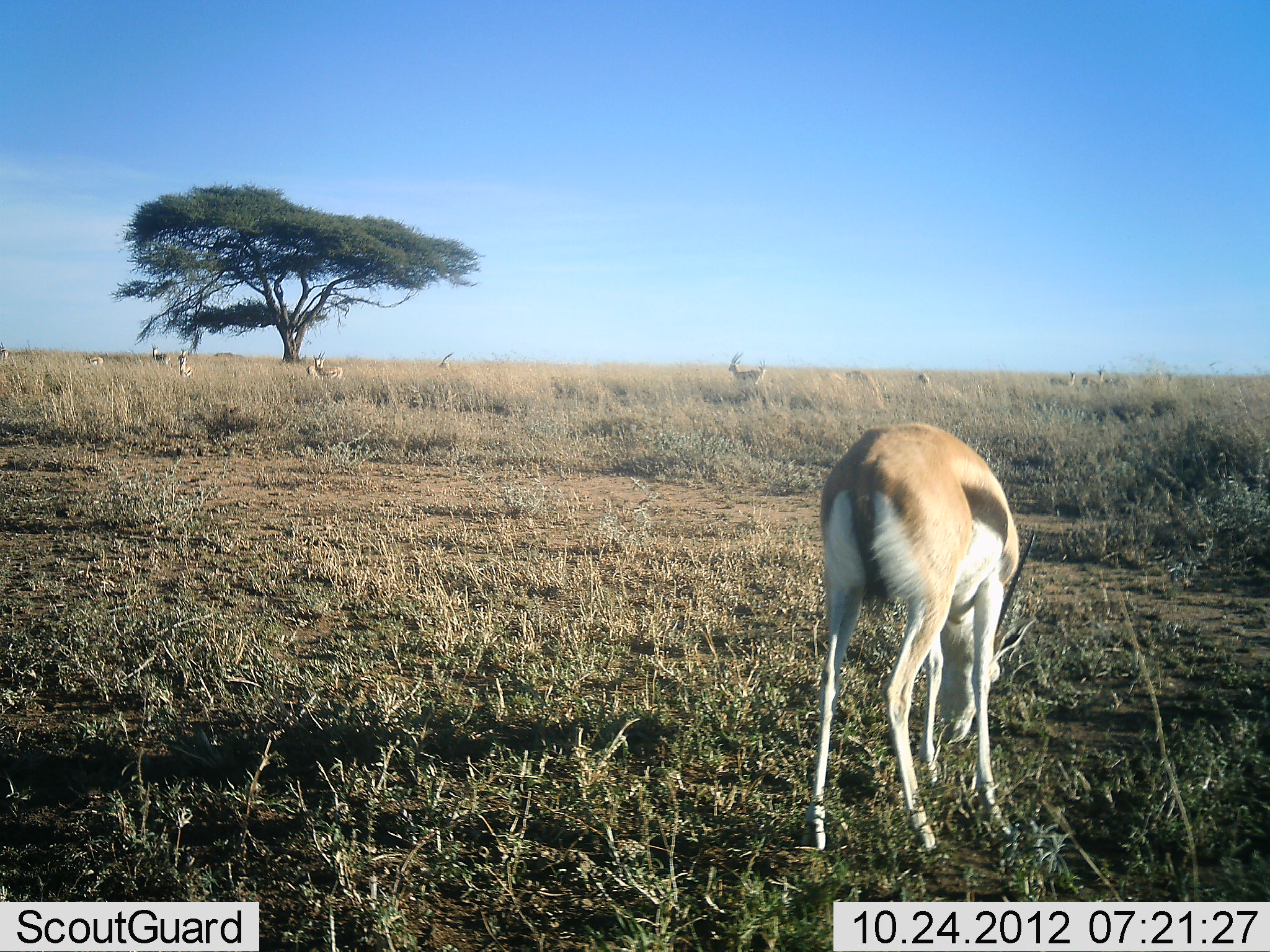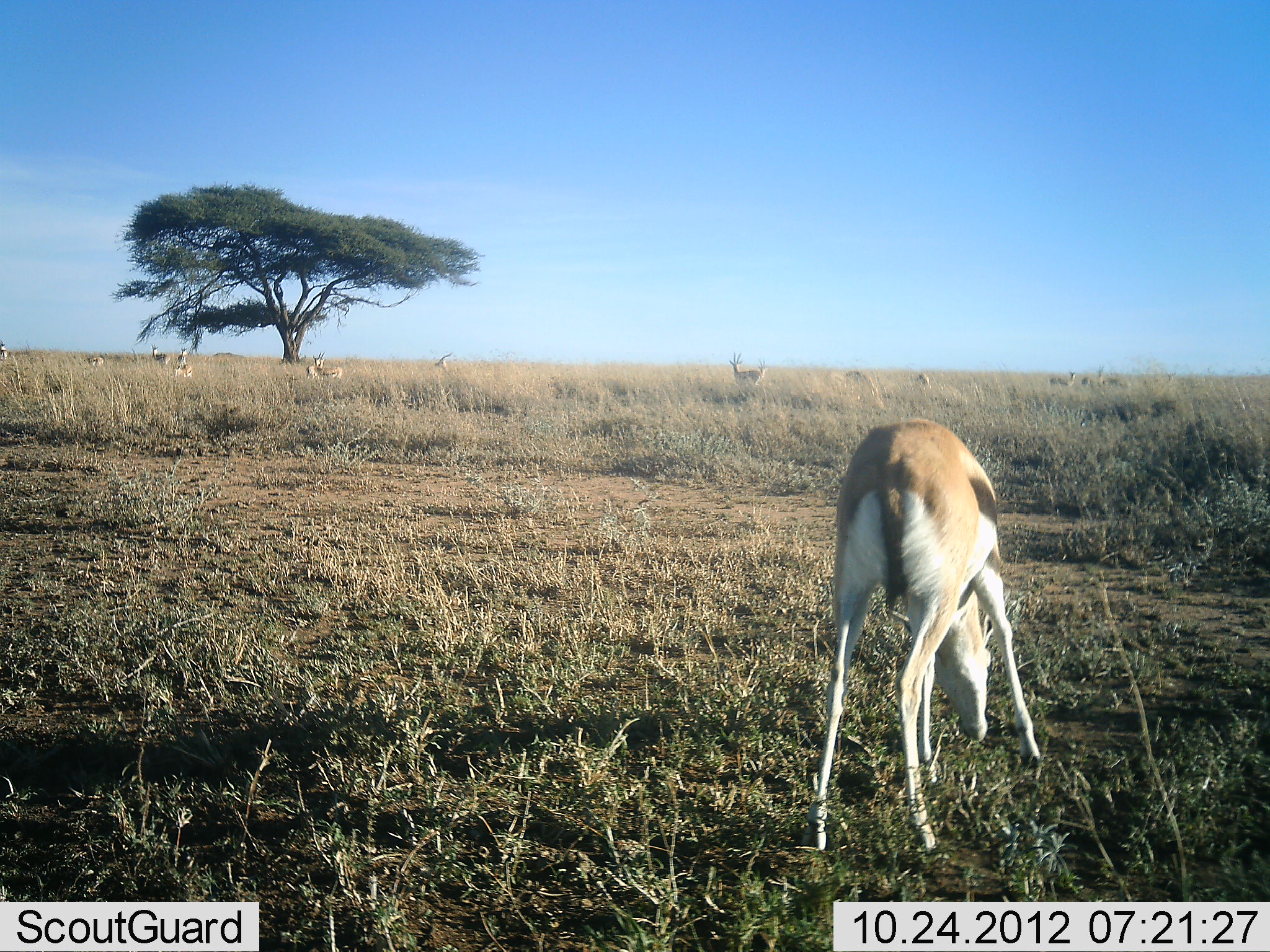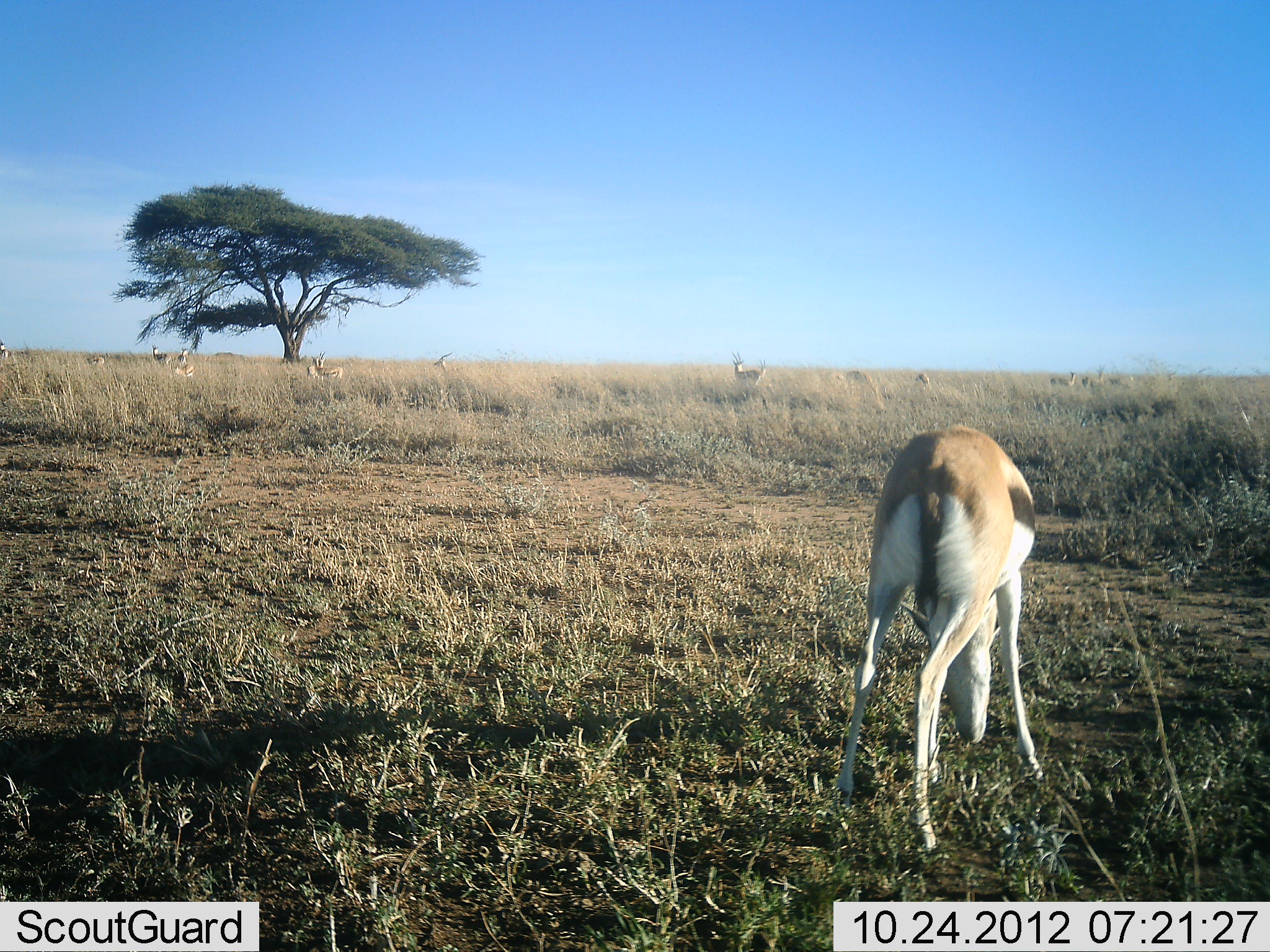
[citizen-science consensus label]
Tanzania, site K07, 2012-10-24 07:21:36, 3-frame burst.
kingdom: Animalia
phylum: Chordata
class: Mammalia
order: Artiodactyla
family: Bovidae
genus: Eudorcas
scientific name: Eudorcas thomsonii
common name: thomson's gazelle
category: gazellethomsons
Gazellethomsons (thomson's gazelle) (Eudorcas thomsonii), count 11-50. Behavior (volunteer vote fractions): standing 80%, resting 10%, moving 10%, interacting 0%. Young present (vote fraction): 0%. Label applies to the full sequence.